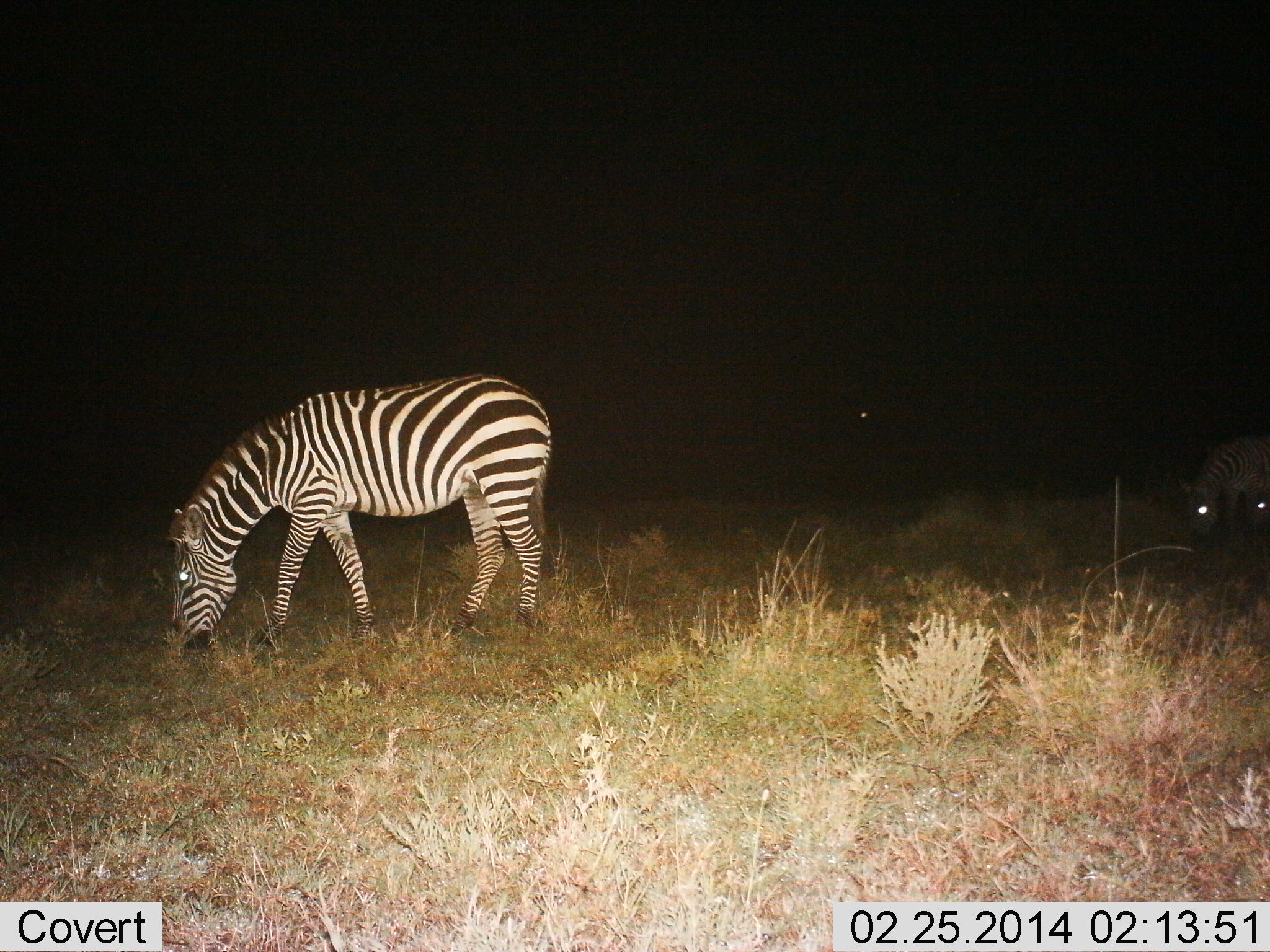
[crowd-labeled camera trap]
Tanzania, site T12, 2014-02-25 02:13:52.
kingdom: Animalia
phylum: Chordata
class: Mammalia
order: Perissodactyla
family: Equidae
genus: Equus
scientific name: Equus quagga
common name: plains zebra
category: zebra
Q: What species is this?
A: Zebra (plains zebra) (Equus quagga).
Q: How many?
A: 3.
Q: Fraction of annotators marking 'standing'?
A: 9%.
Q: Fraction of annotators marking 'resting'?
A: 0%.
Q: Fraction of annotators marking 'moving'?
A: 0%.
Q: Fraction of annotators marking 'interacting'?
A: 0%.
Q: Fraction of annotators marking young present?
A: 0%.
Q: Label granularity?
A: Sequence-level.